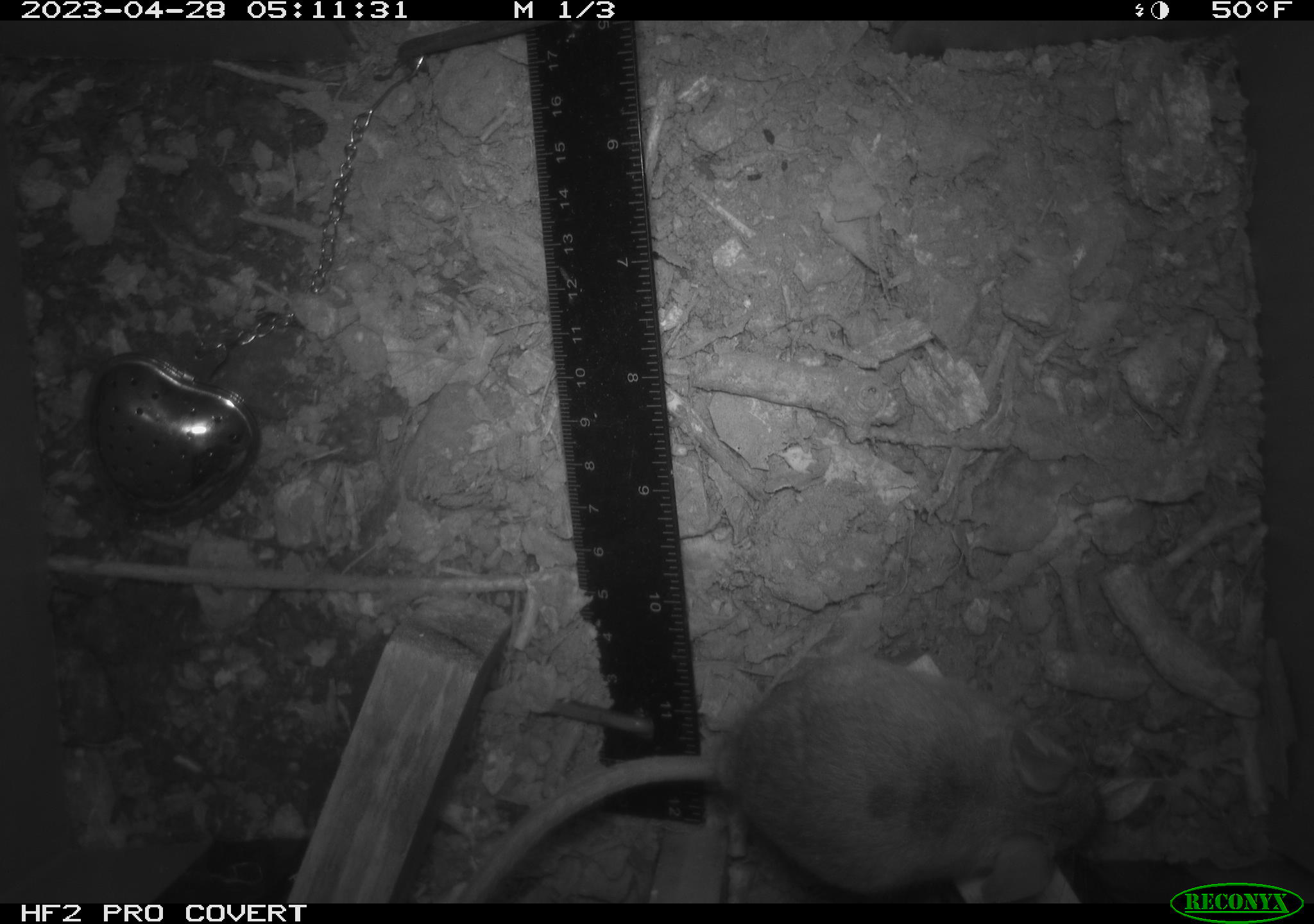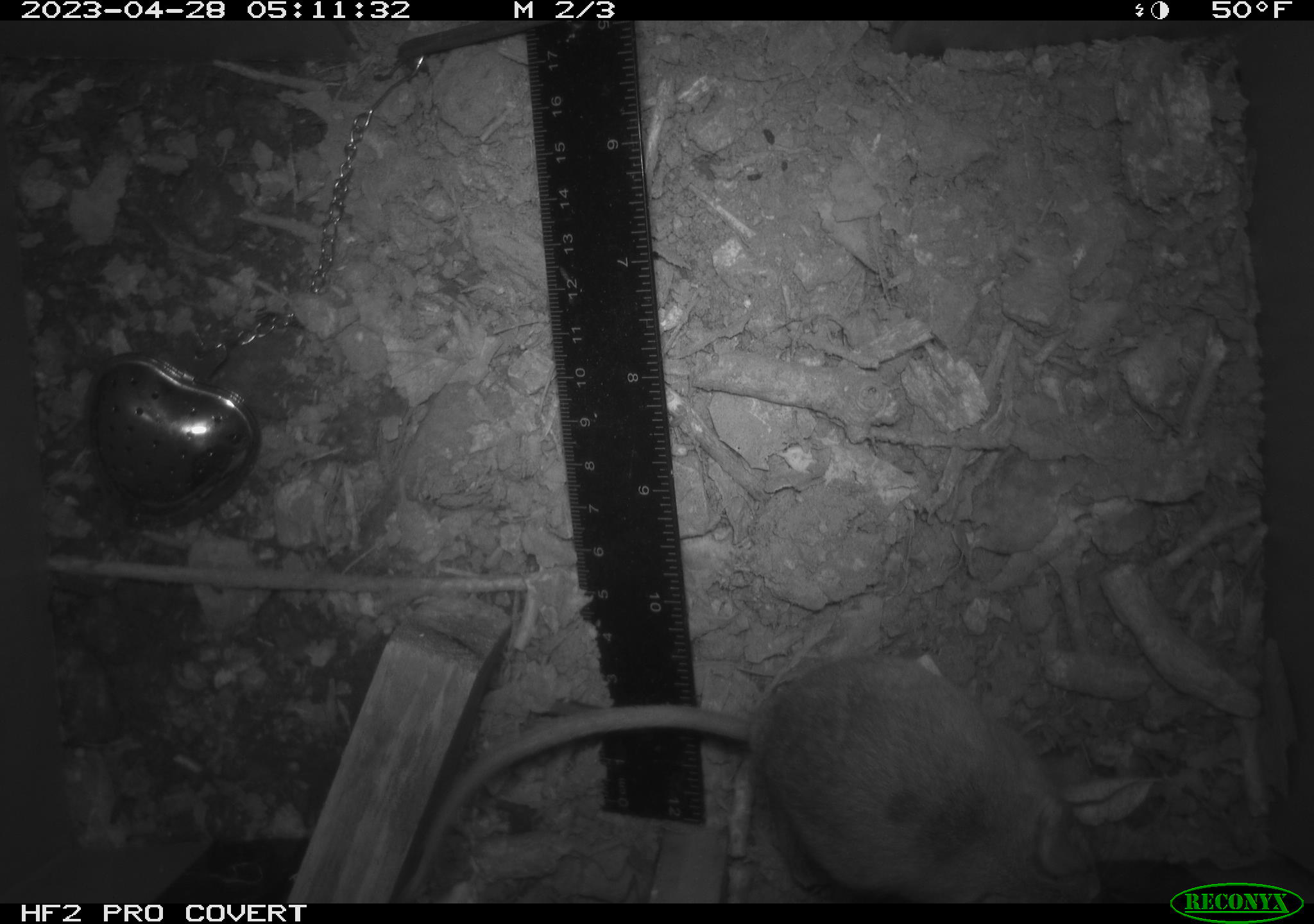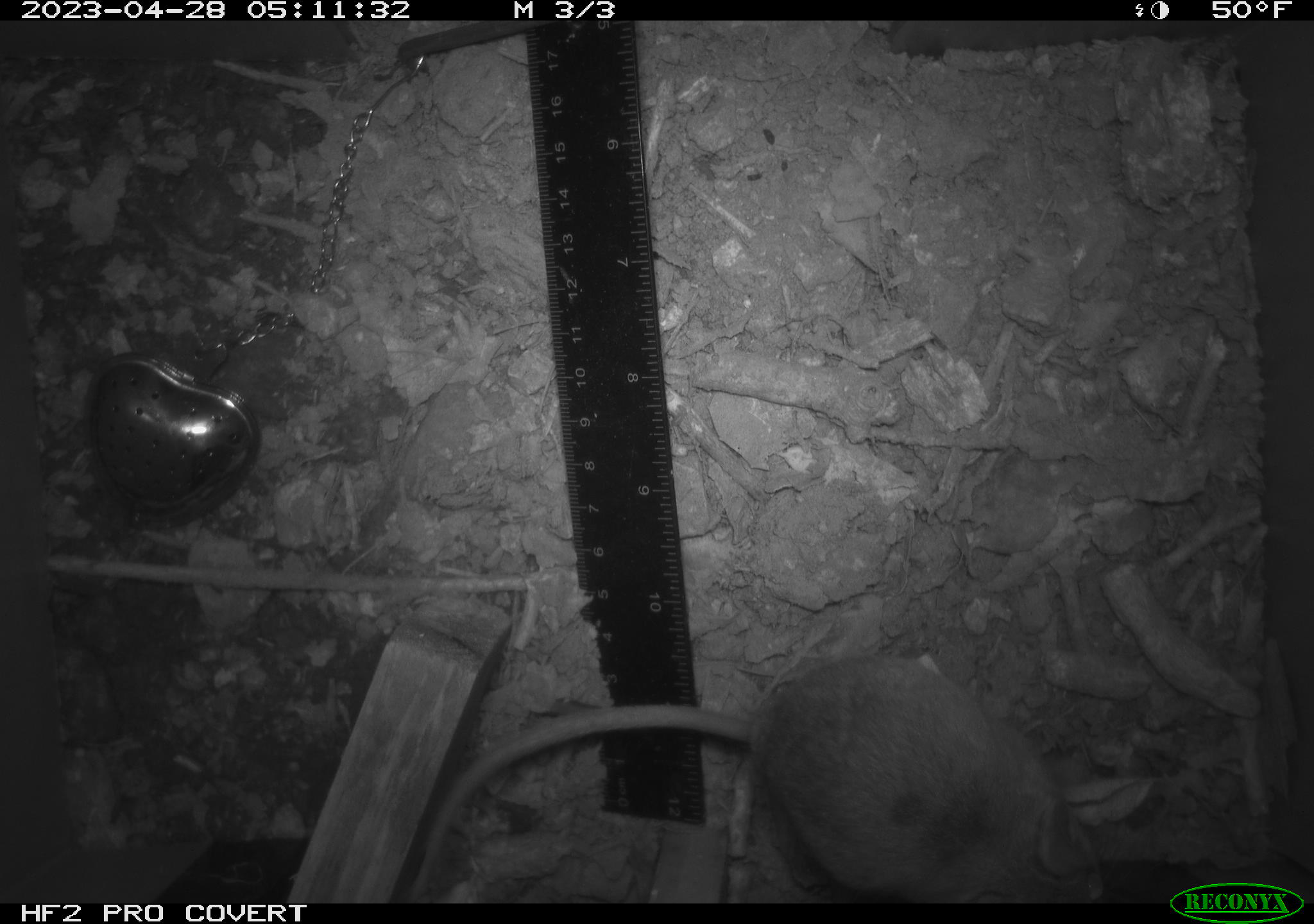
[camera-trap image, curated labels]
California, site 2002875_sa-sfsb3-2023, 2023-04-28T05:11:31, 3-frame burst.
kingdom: Animalia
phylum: Chordata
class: Mammalia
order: Rodentia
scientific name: Rodentia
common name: mouse species